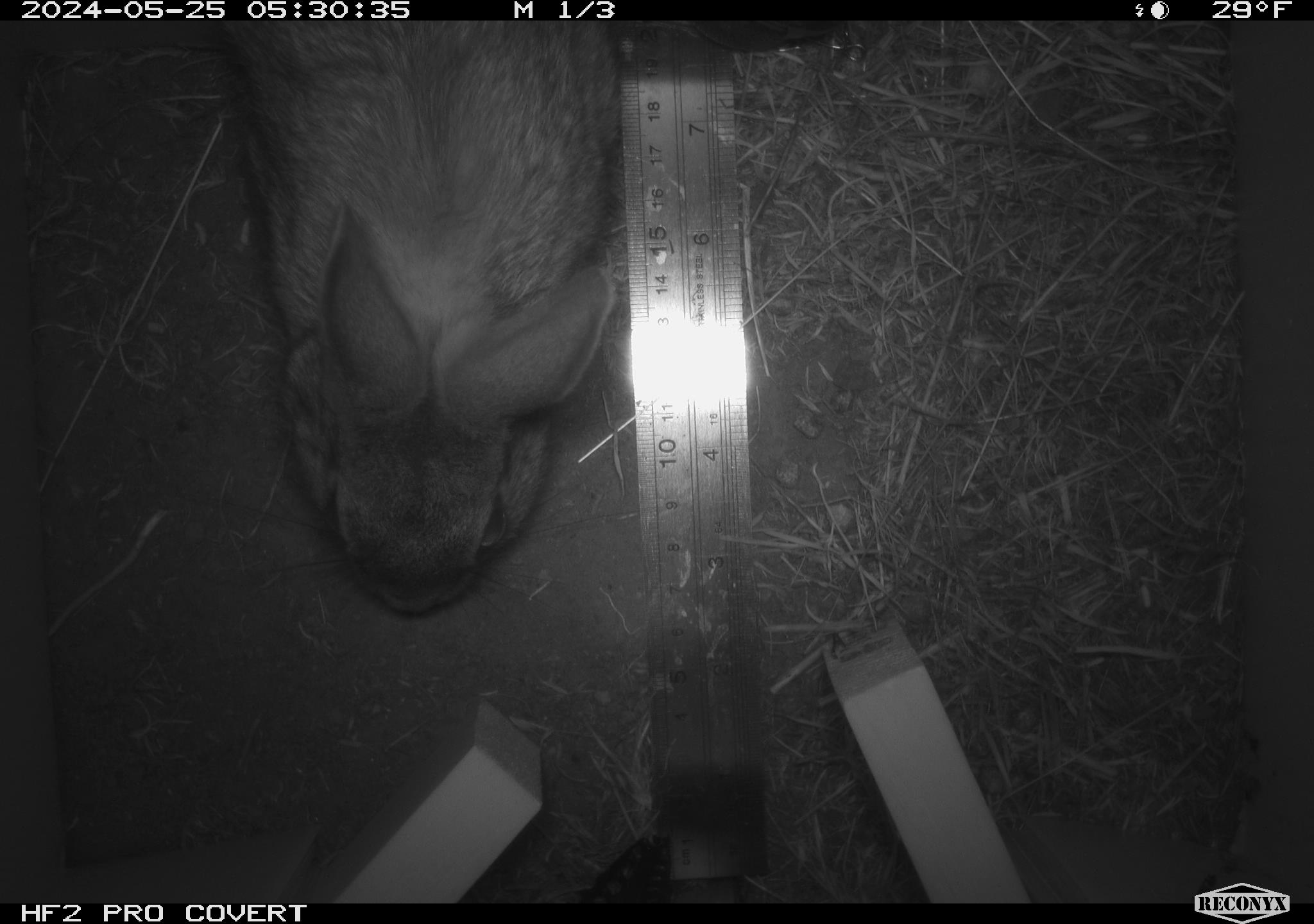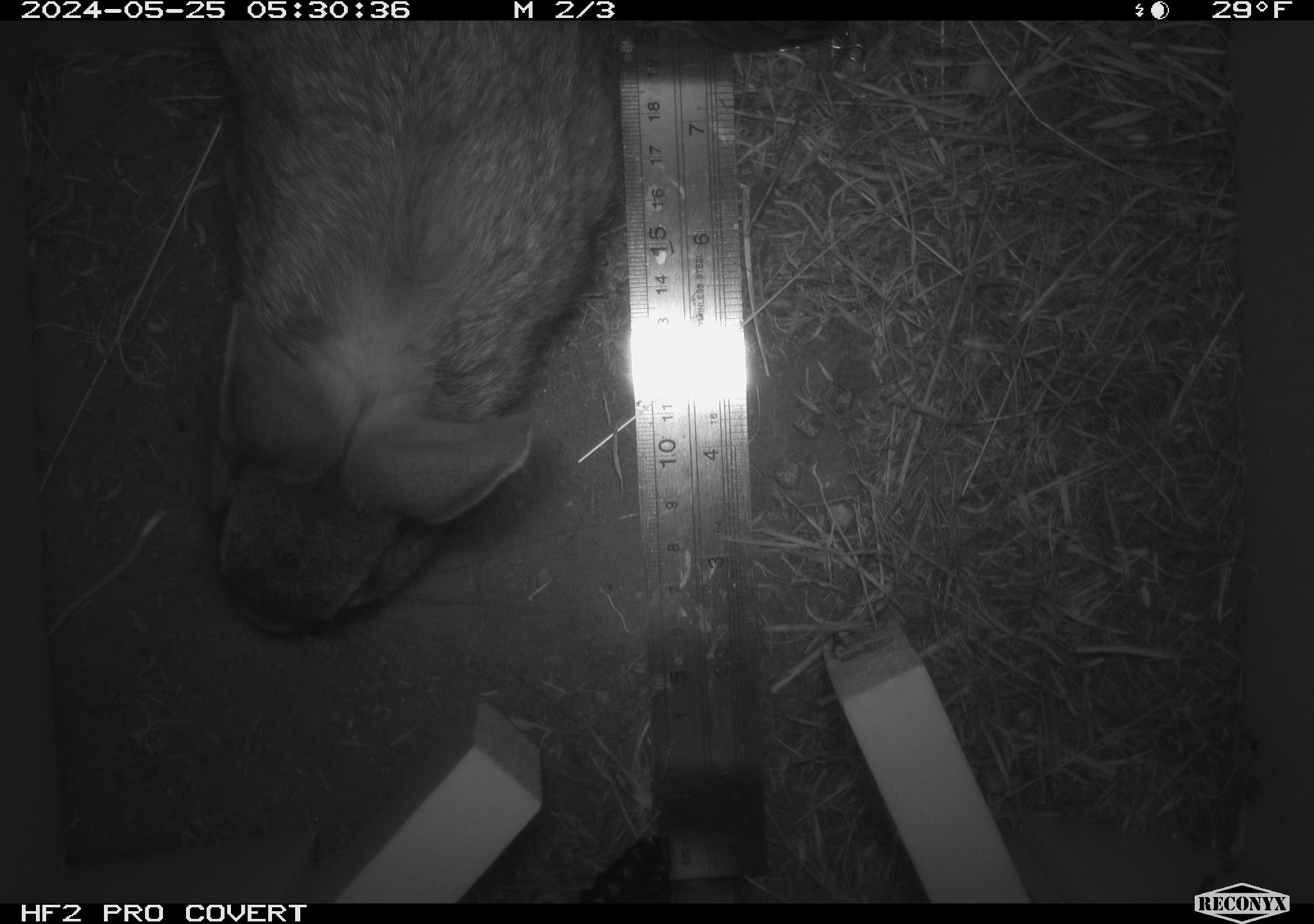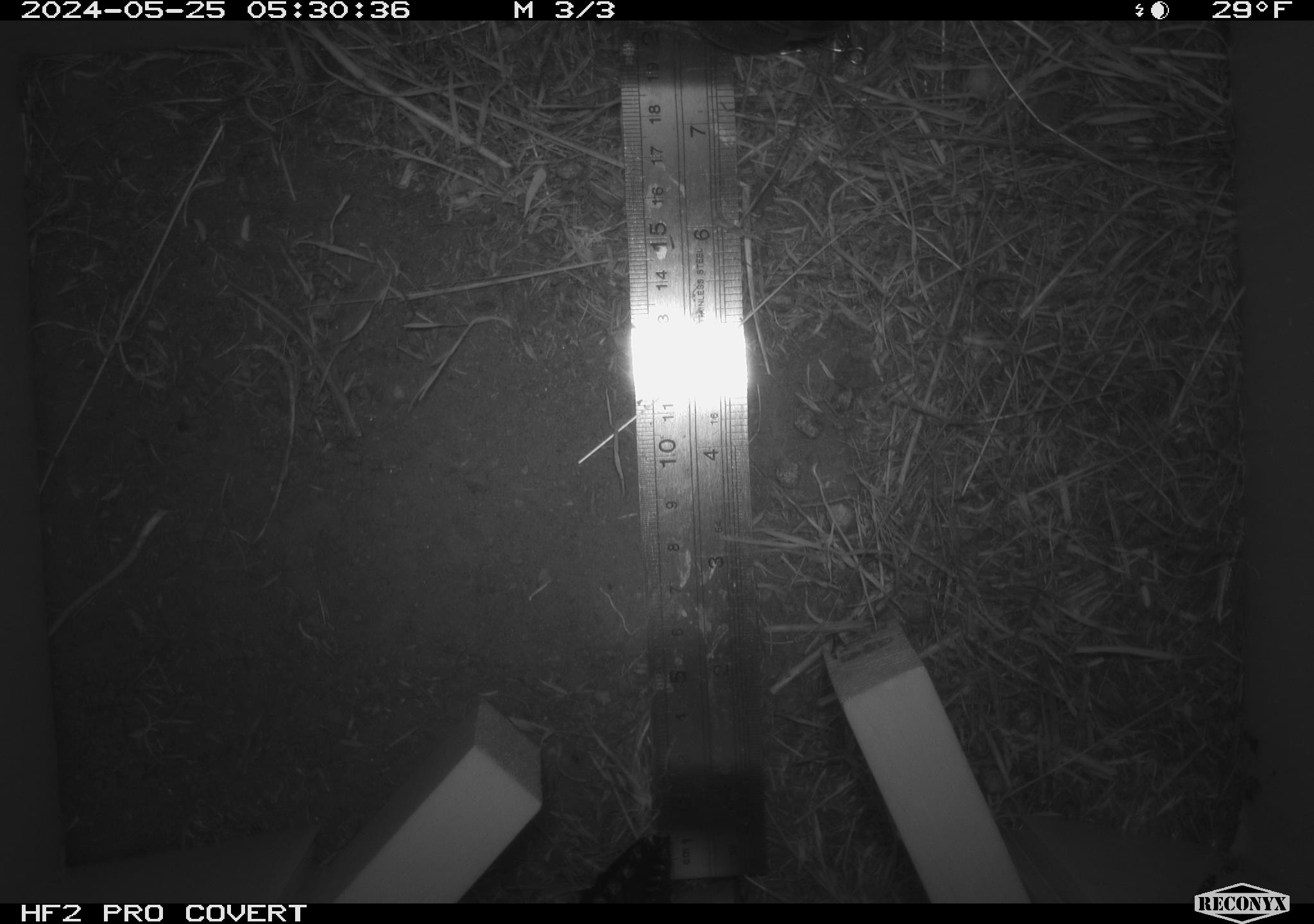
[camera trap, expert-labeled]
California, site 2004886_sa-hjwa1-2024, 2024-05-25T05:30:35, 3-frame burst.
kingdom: Animalia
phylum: Chordata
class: Mammalia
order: Lagomorpha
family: Leporidae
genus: Sylvilagus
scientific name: Sylvilagus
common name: cottontail rabbits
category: sylvilagus species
Sylvilagus species (cottontail rabbits) (Sylvilagus).